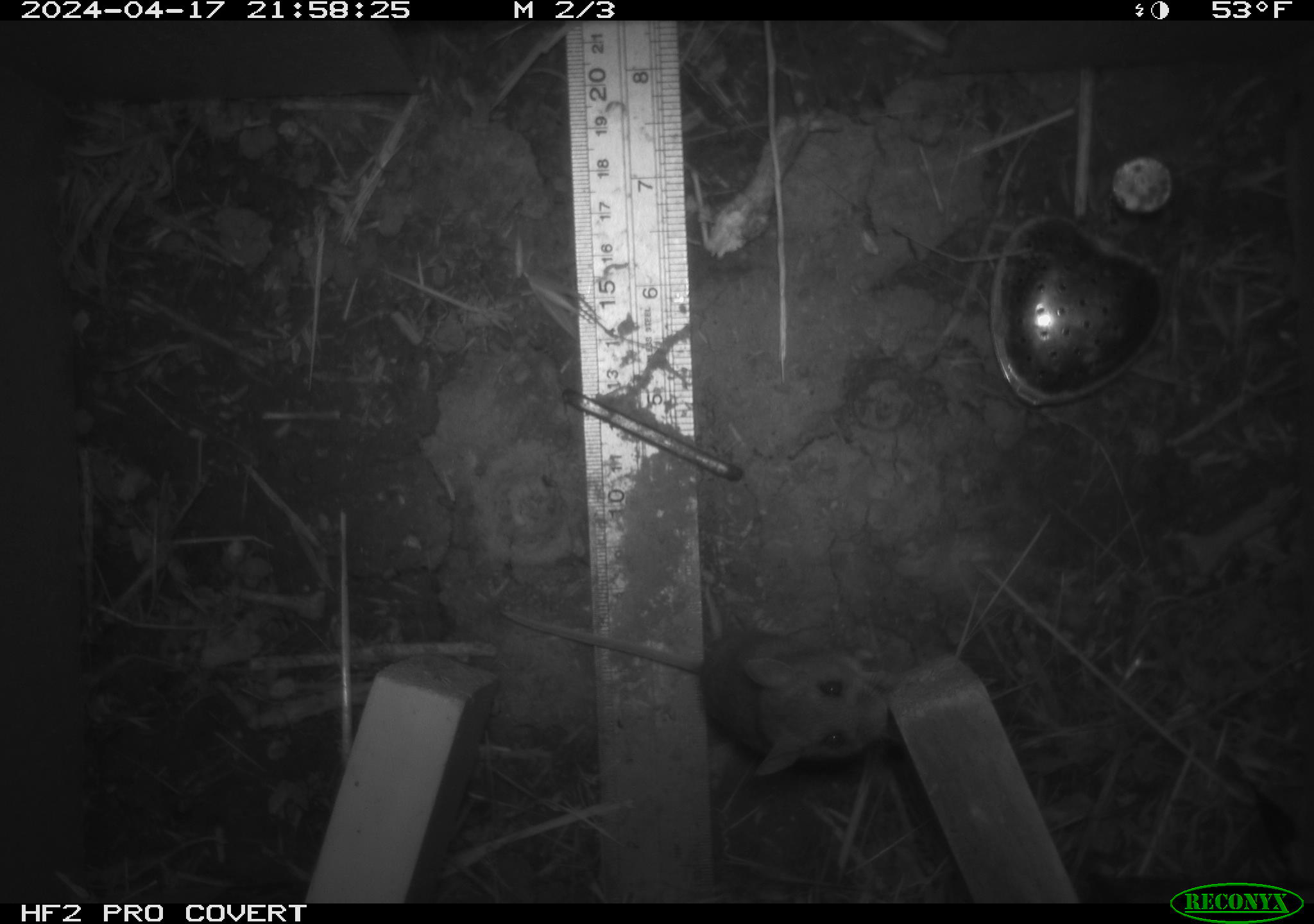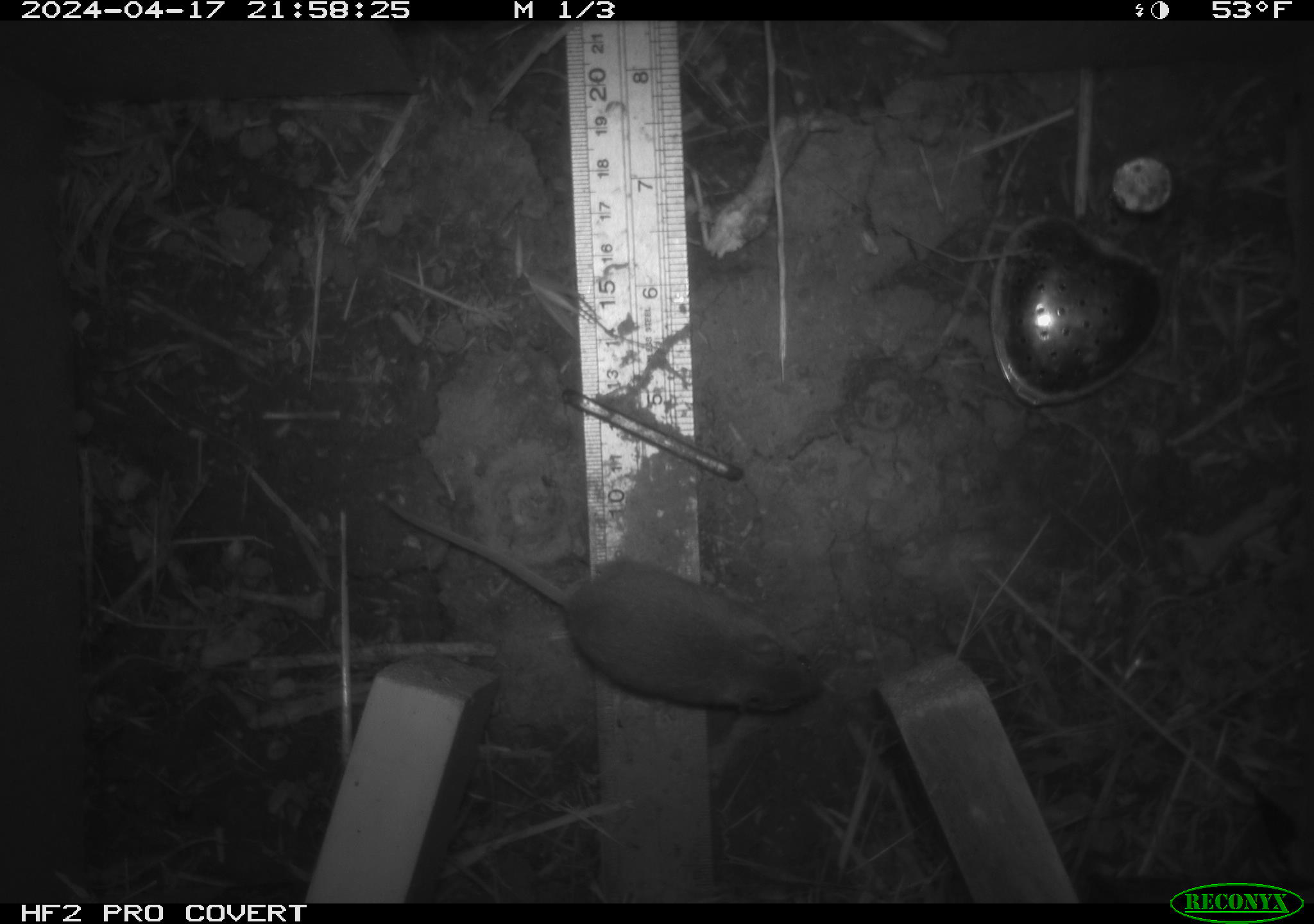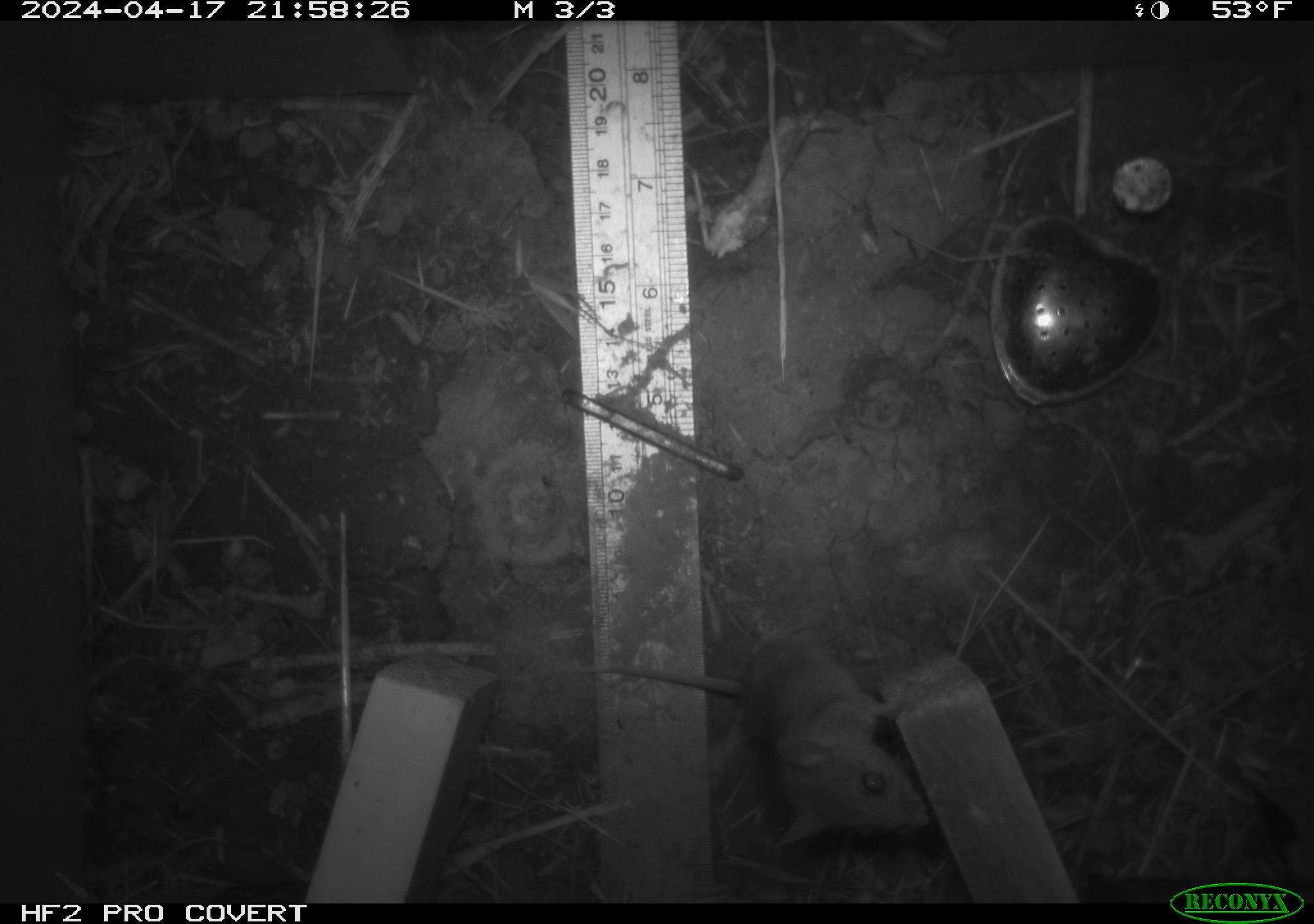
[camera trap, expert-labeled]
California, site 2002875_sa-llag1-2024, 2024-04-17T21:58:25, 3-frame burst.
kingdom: Animalia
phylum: Chordata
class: Mammalia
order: Rodentia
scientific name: Rodentia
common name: mouse species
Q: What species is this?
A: Mouse species (Rodentia).